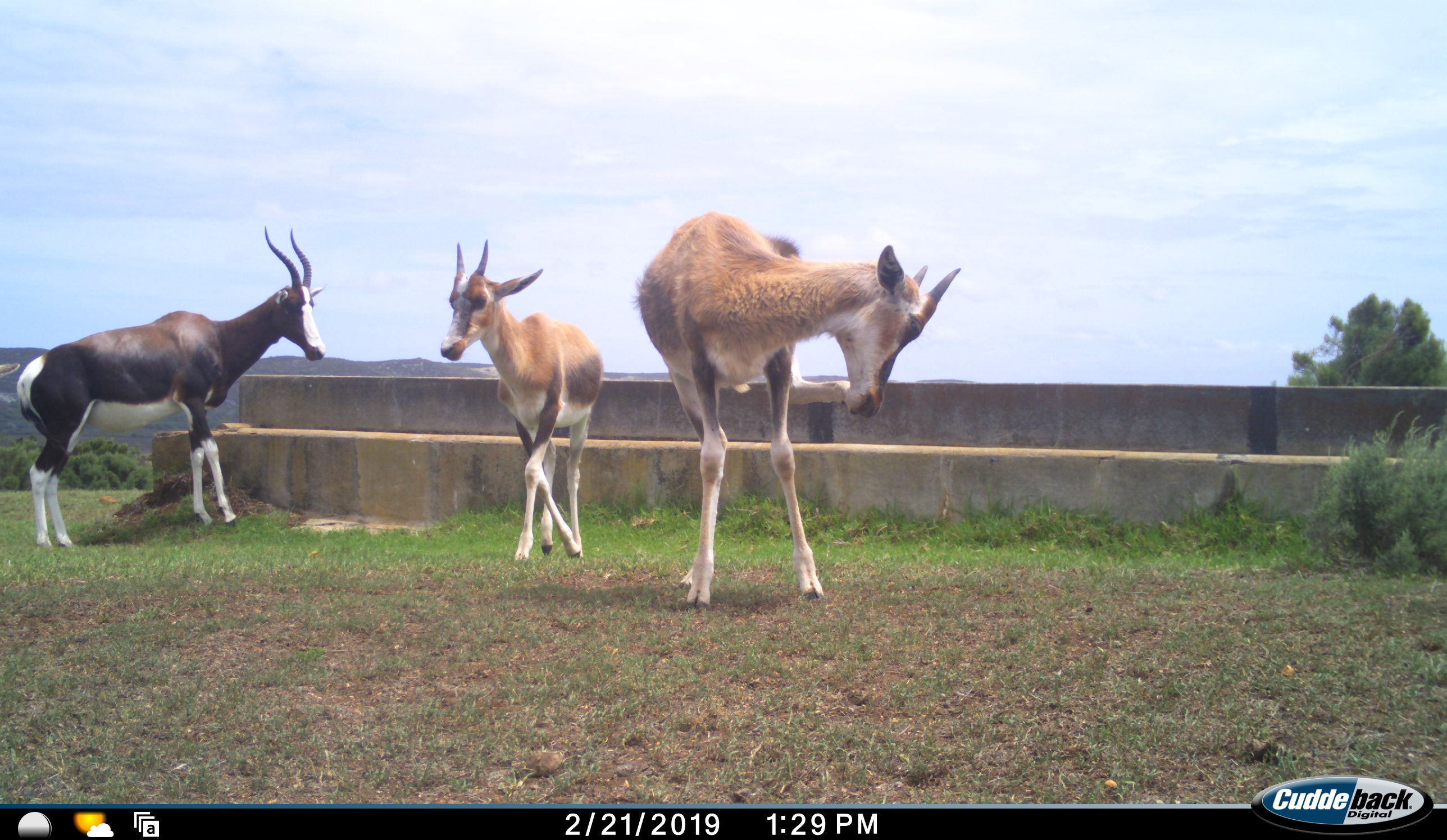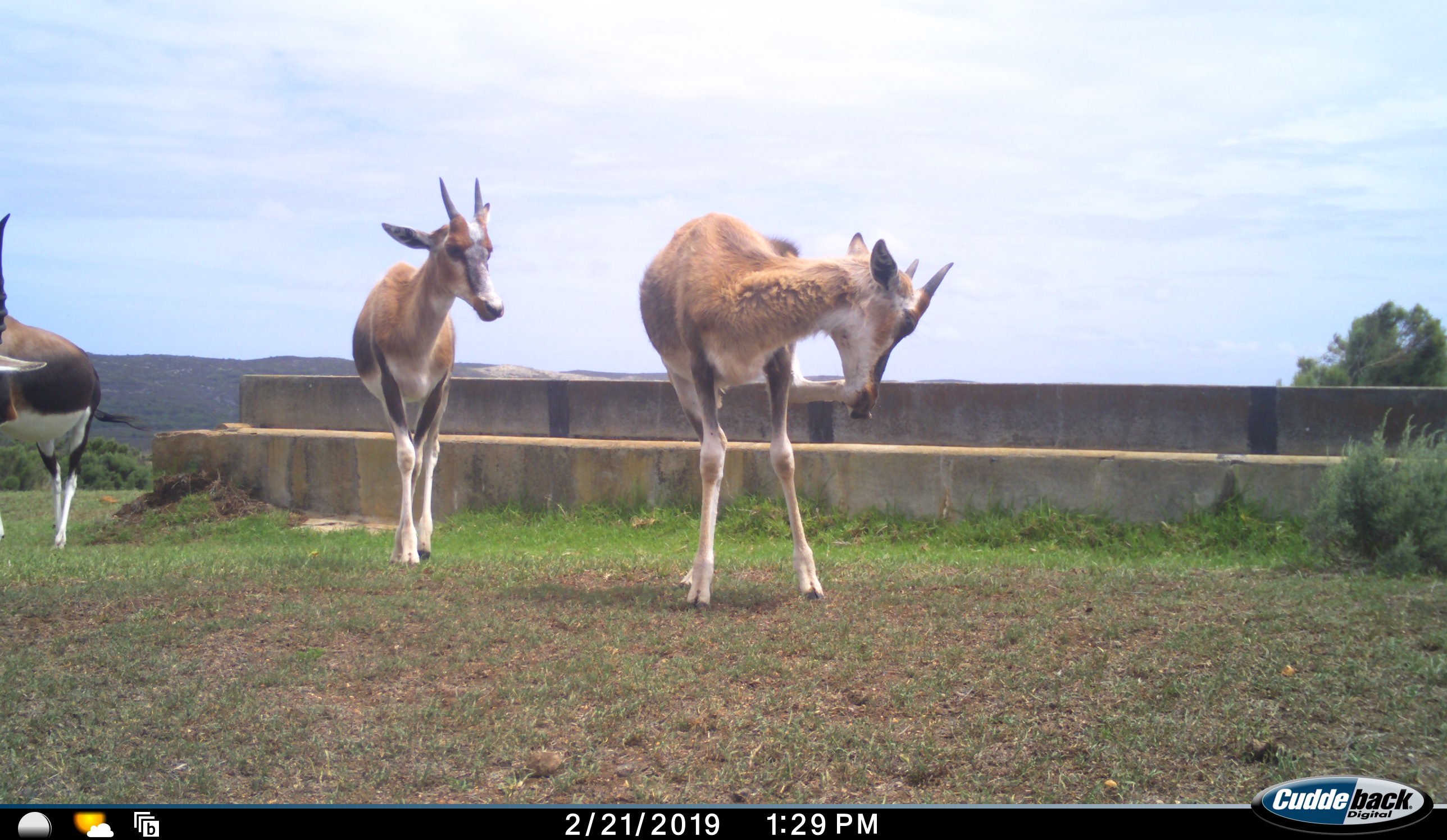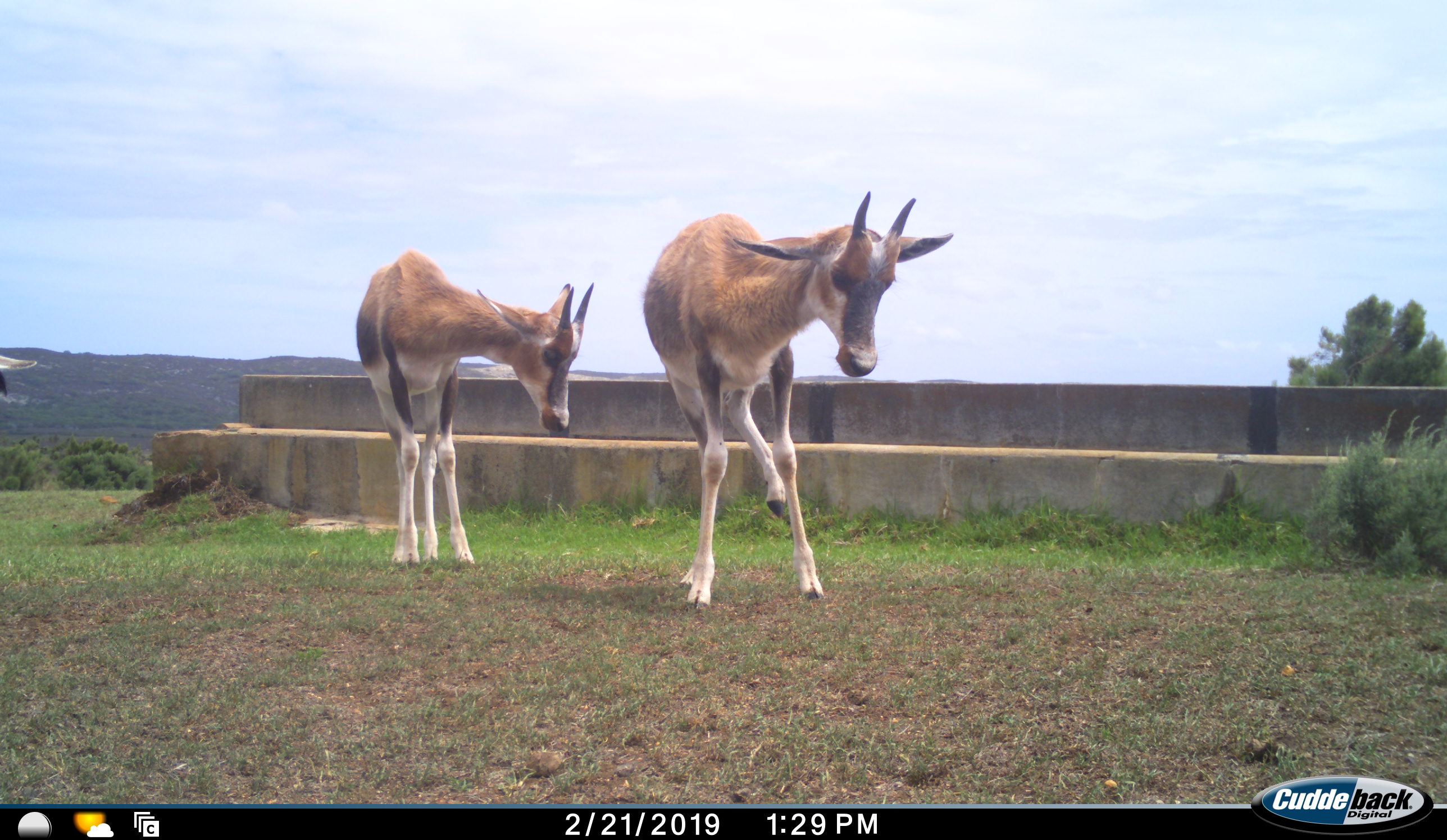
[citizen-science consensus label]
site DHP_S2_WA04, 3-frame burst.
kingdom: Animalia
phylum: Chordata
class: Mammalia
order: Artiodactyla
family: Bovidae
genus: Damaliscus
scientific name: Damaliscus pygargus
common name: bontebok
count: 3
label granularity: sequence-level